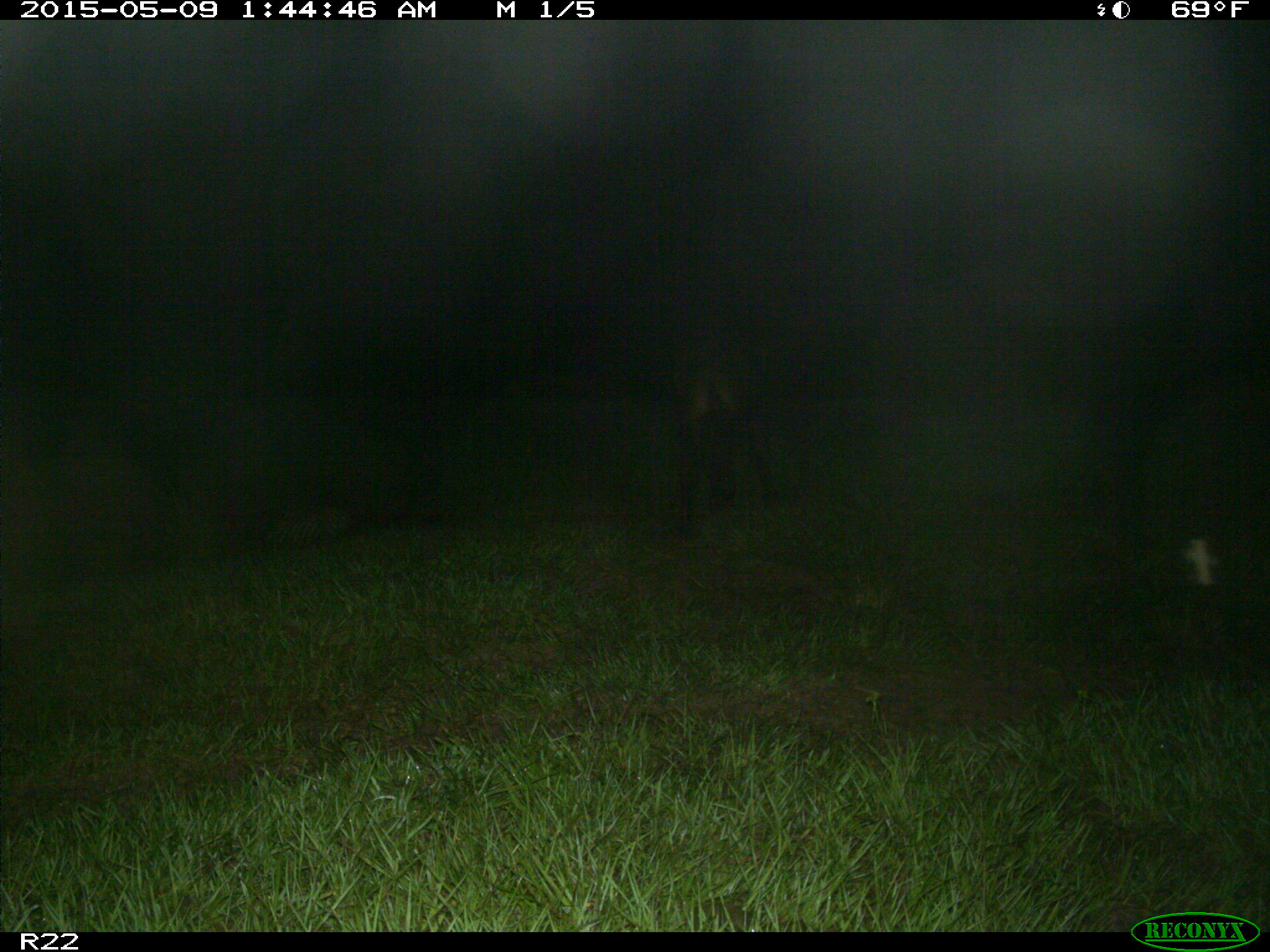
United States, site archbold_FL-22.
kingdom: Animalia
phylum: Chordata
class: Mammalia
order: Artiodactyla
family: Bovidae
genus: Bos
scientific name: Bos taurus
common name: domestic cow